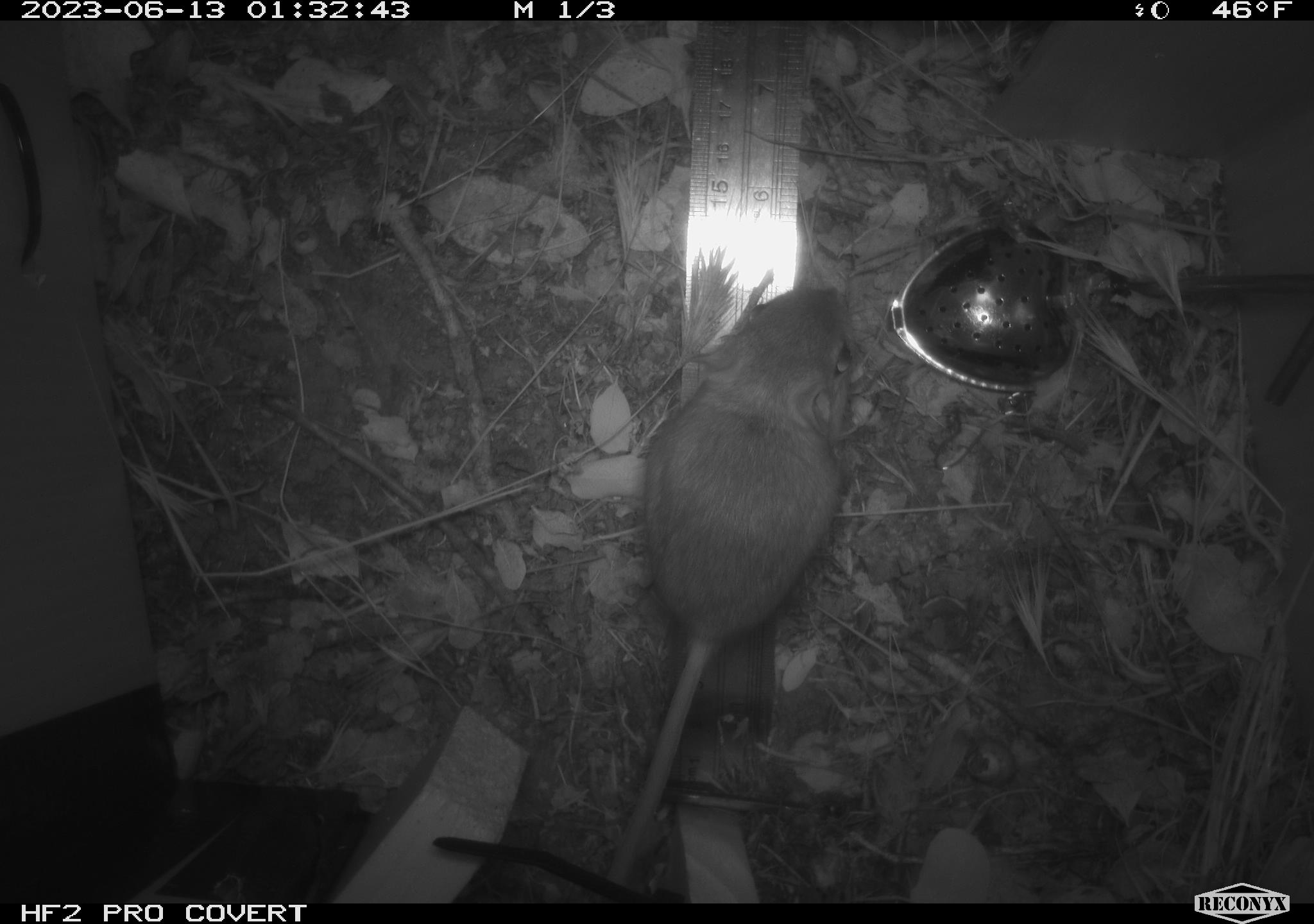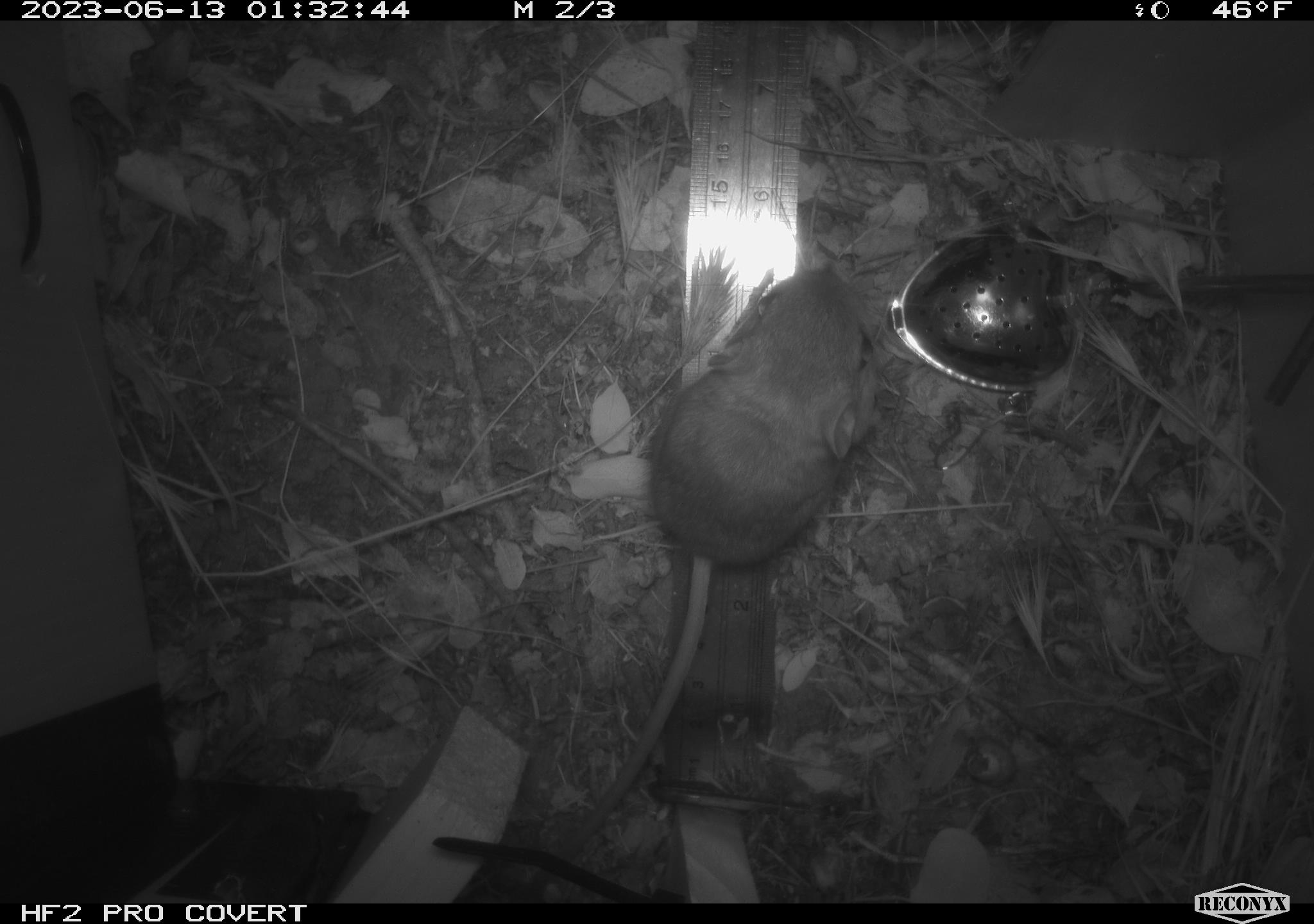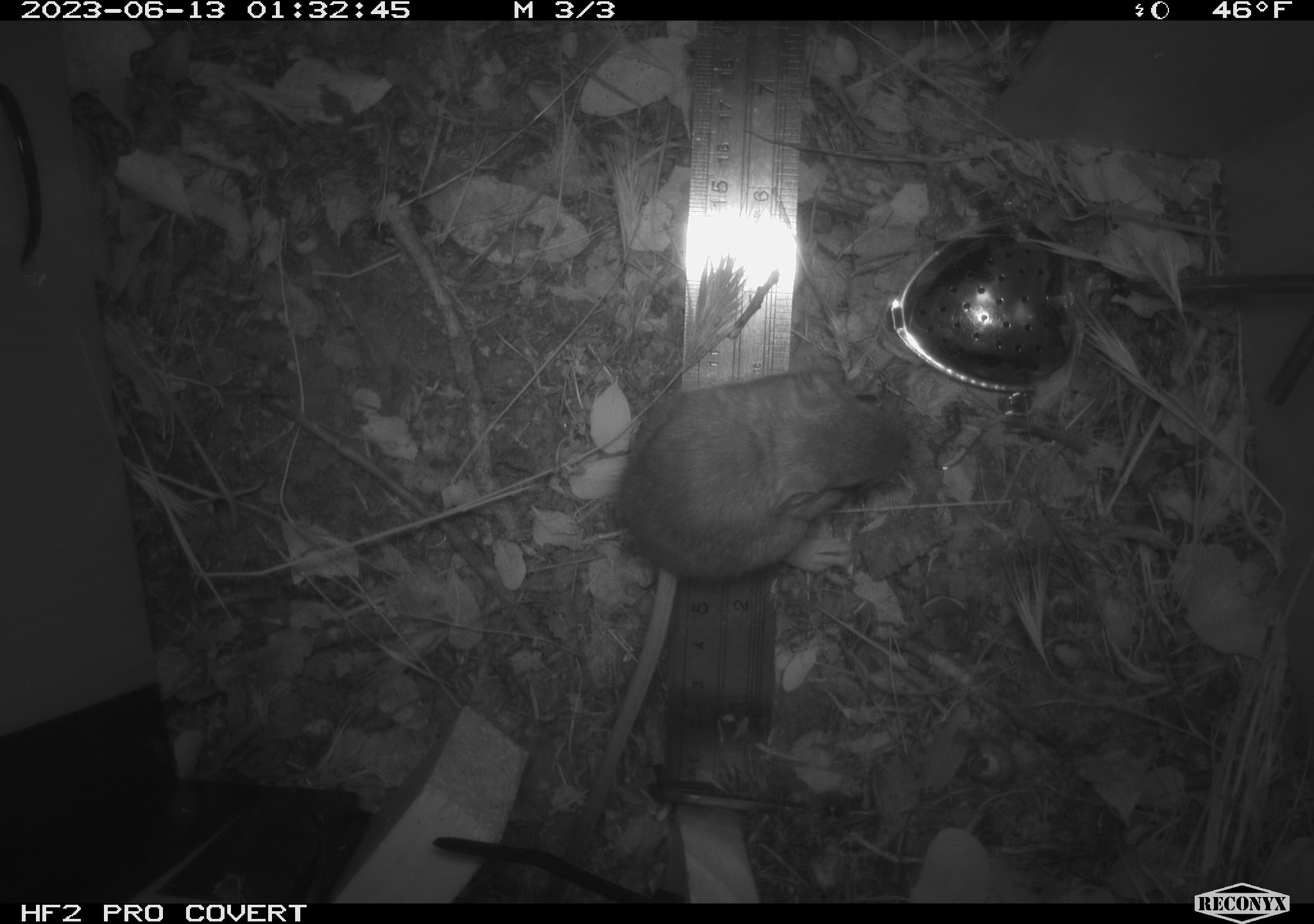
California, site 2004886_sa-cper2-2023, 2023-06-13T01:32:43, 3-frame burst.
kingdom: Animalia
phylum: Chordata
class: Mammalia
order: Rodentia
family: Heteromyidae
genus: Dipodomys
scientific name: Dipodomys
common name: kangaroo rats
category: dipodomys species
Dipodomys species (kangaroo rats) (Dipodomys).